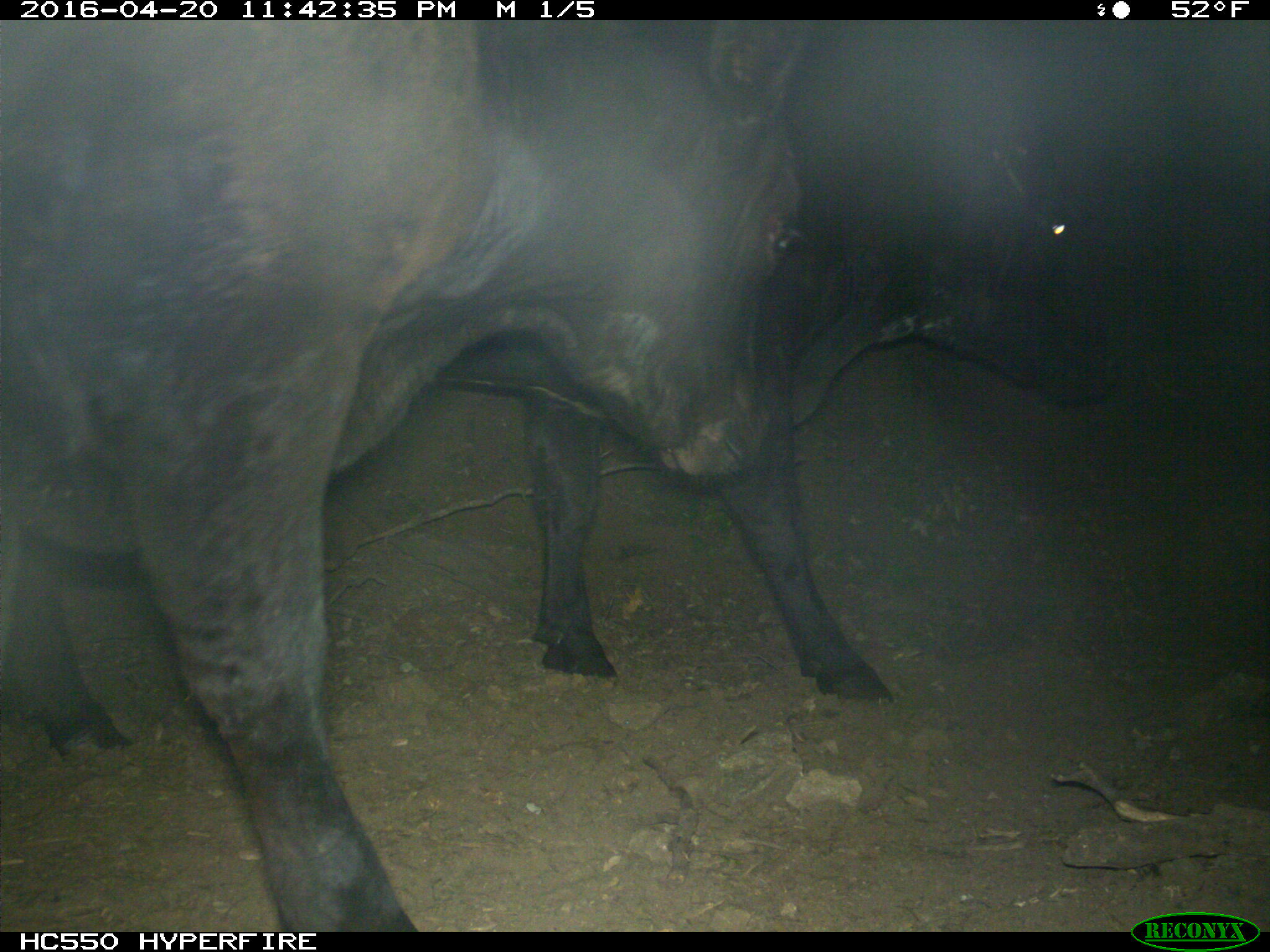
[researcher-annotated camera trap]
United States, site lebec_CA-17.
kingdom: Animalia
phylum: Chordata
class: Mammalia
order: Artiodactyla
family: Bovidae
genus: Bos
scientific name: Bos taurus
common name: domestic cow